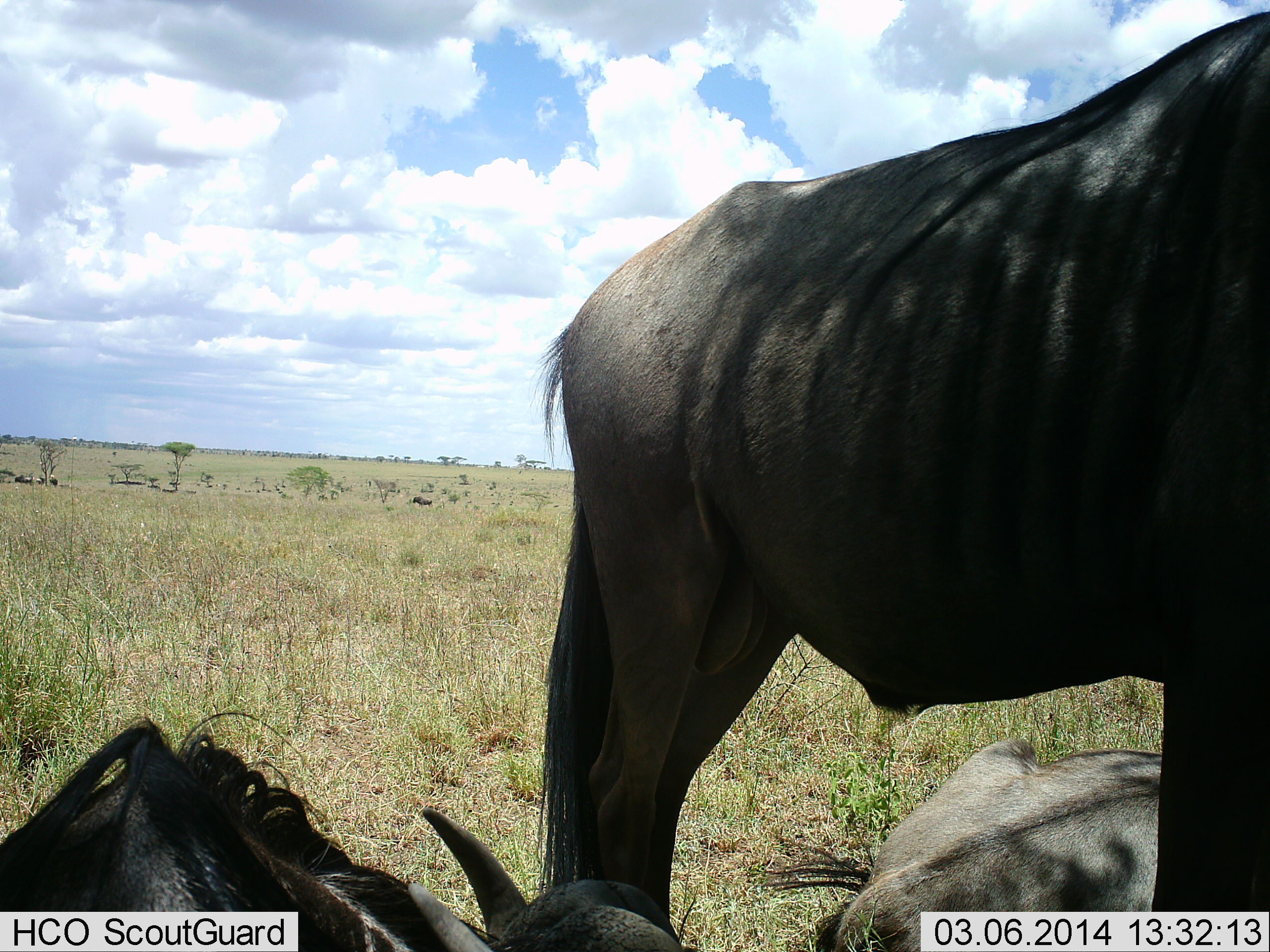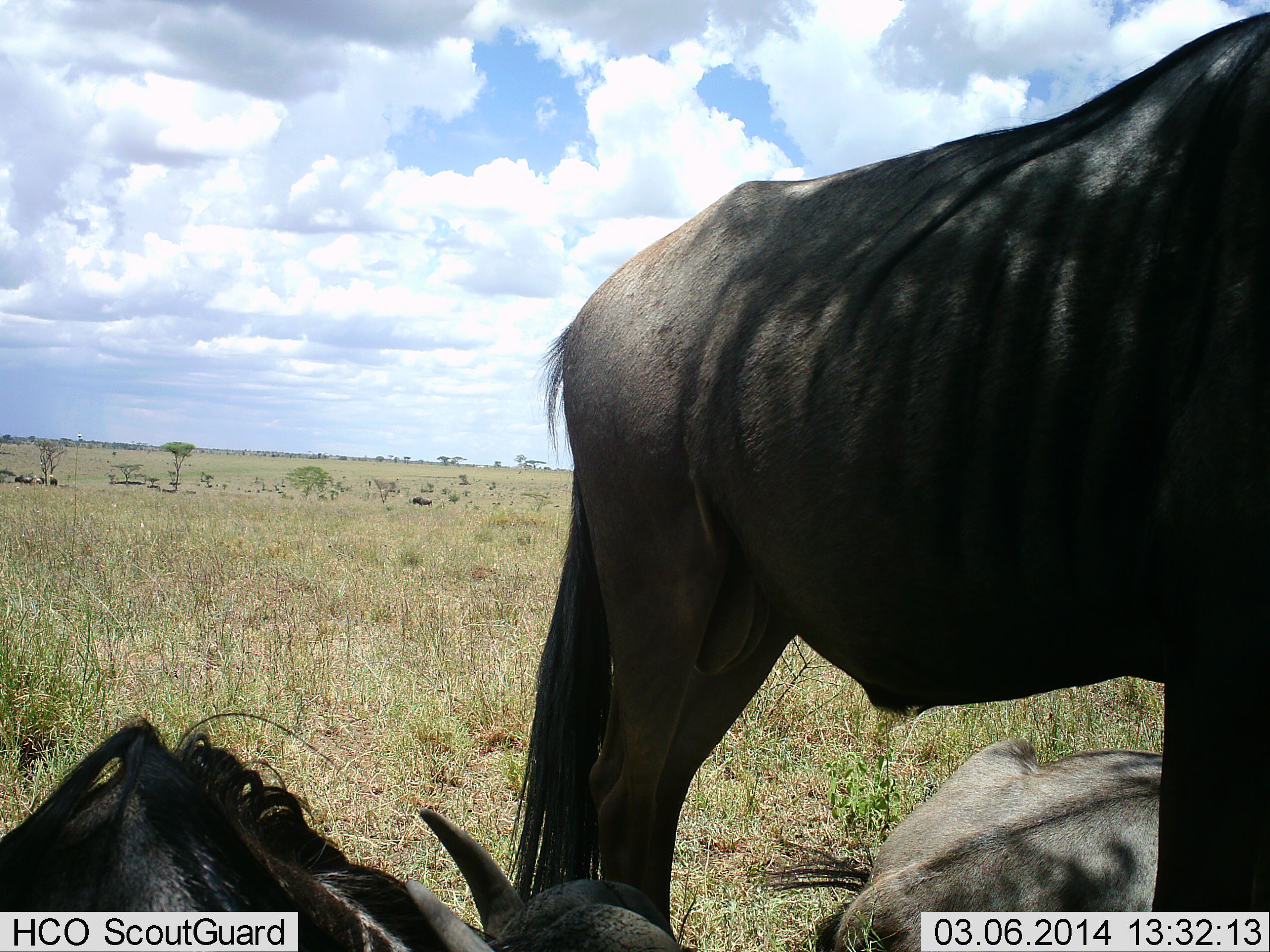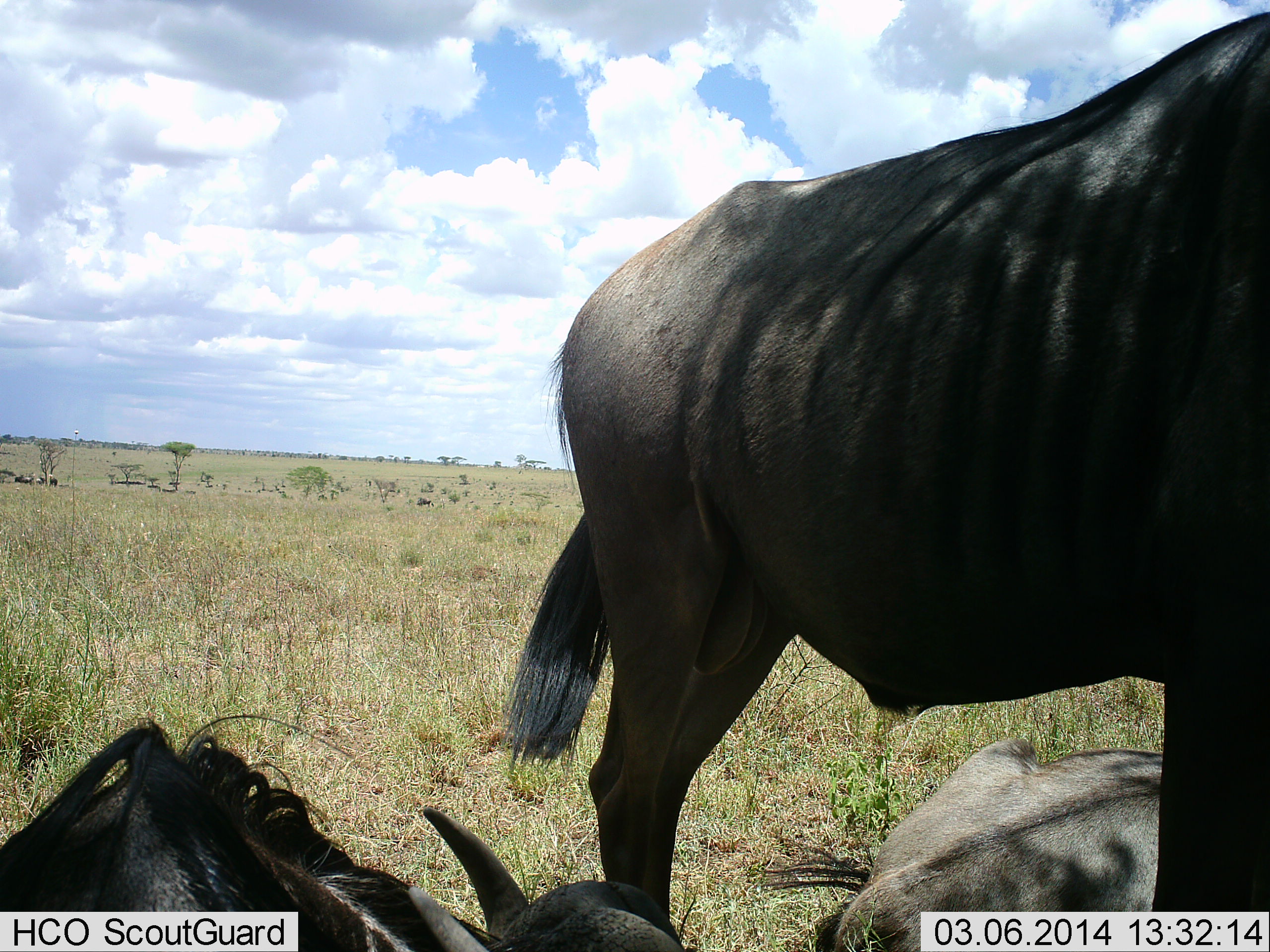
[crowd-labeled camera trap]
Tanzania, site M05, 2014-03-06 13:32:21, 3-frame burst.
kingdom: Animalia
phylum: Chordata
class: Mammalia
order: Artiodactyla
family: Bovidae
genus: Connochaetes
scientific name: Connochaetes taurinus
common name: blue wildebeest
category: wildebeest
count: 3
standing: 70%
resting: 97%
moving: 5%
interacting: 0%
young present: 3%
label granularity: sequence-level